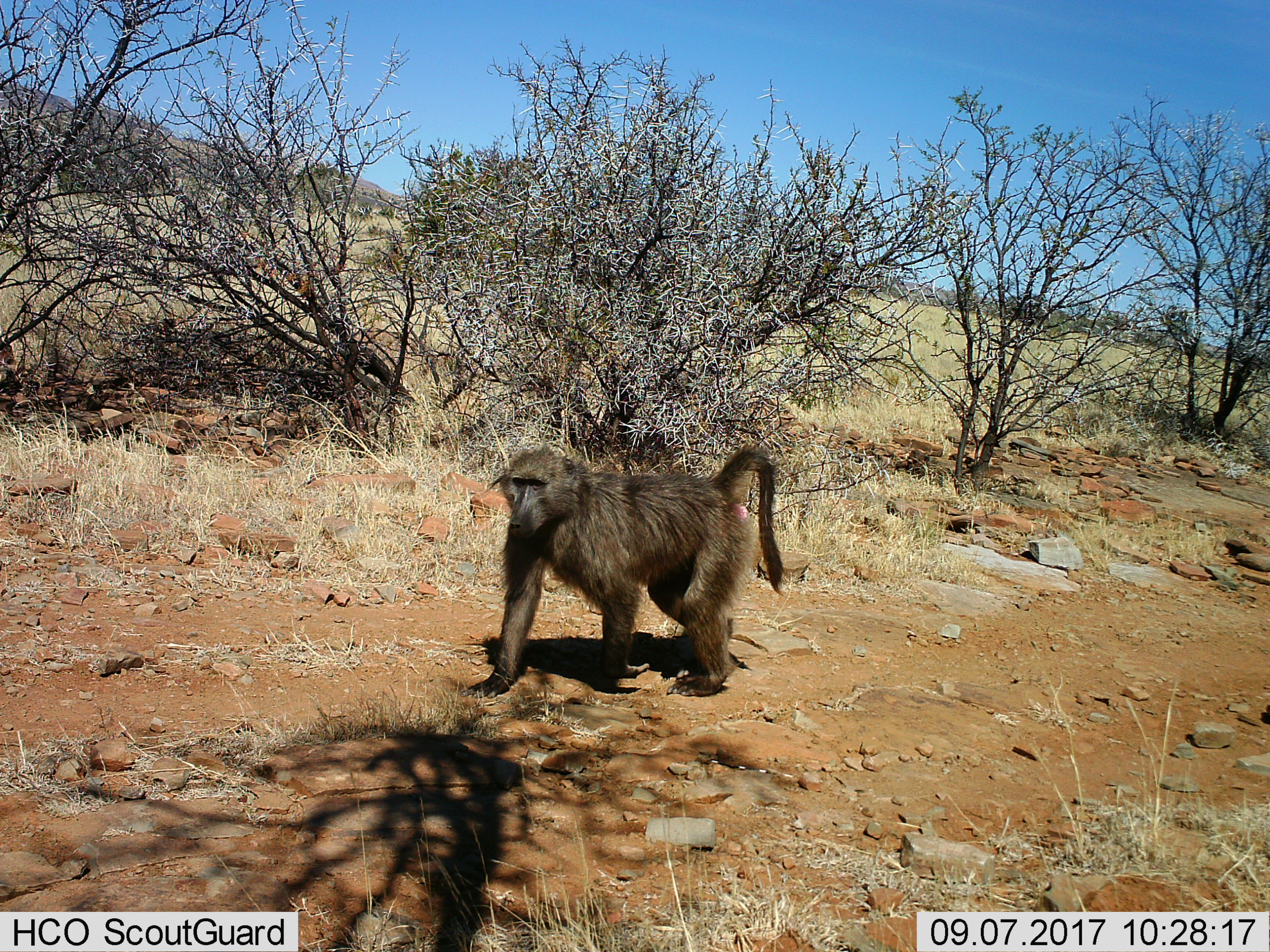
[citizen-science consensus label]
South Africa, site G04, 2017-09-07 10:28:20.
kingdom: Animalia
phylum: Chordata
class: Mammalia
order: Primates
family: Cercopithecidae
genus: Papio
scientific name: Papio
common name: baboon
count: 1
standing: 10%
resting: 0%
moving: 90%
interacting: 0%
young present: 0%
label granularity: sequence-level